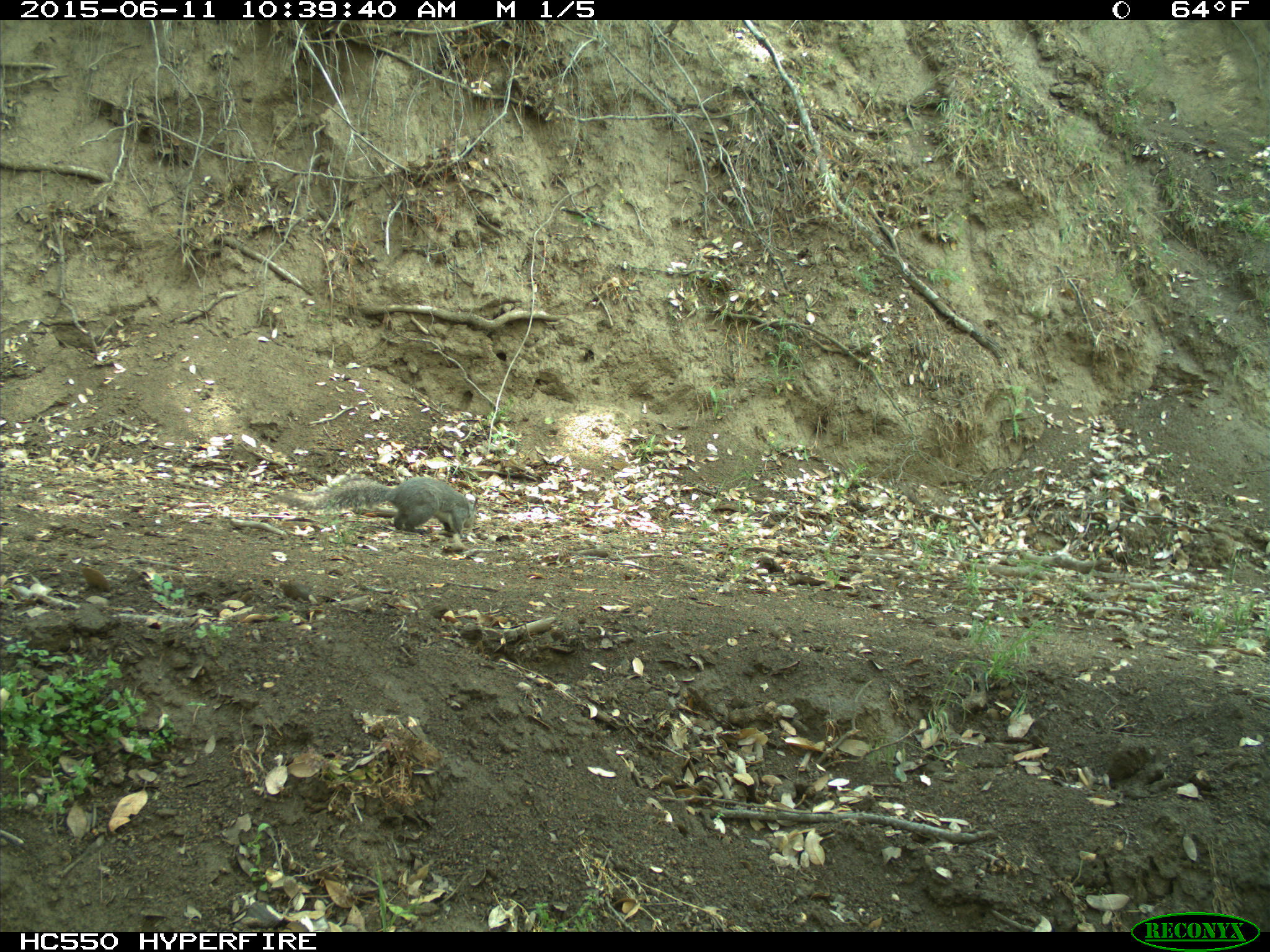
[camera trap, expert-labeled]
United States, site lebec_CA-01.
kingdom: Animalia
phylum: Chordata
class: Mammalia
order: Rodentia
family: Sciuridae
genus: Sciurus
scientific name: Sciurus carolinensis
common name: eastern gray squirrel